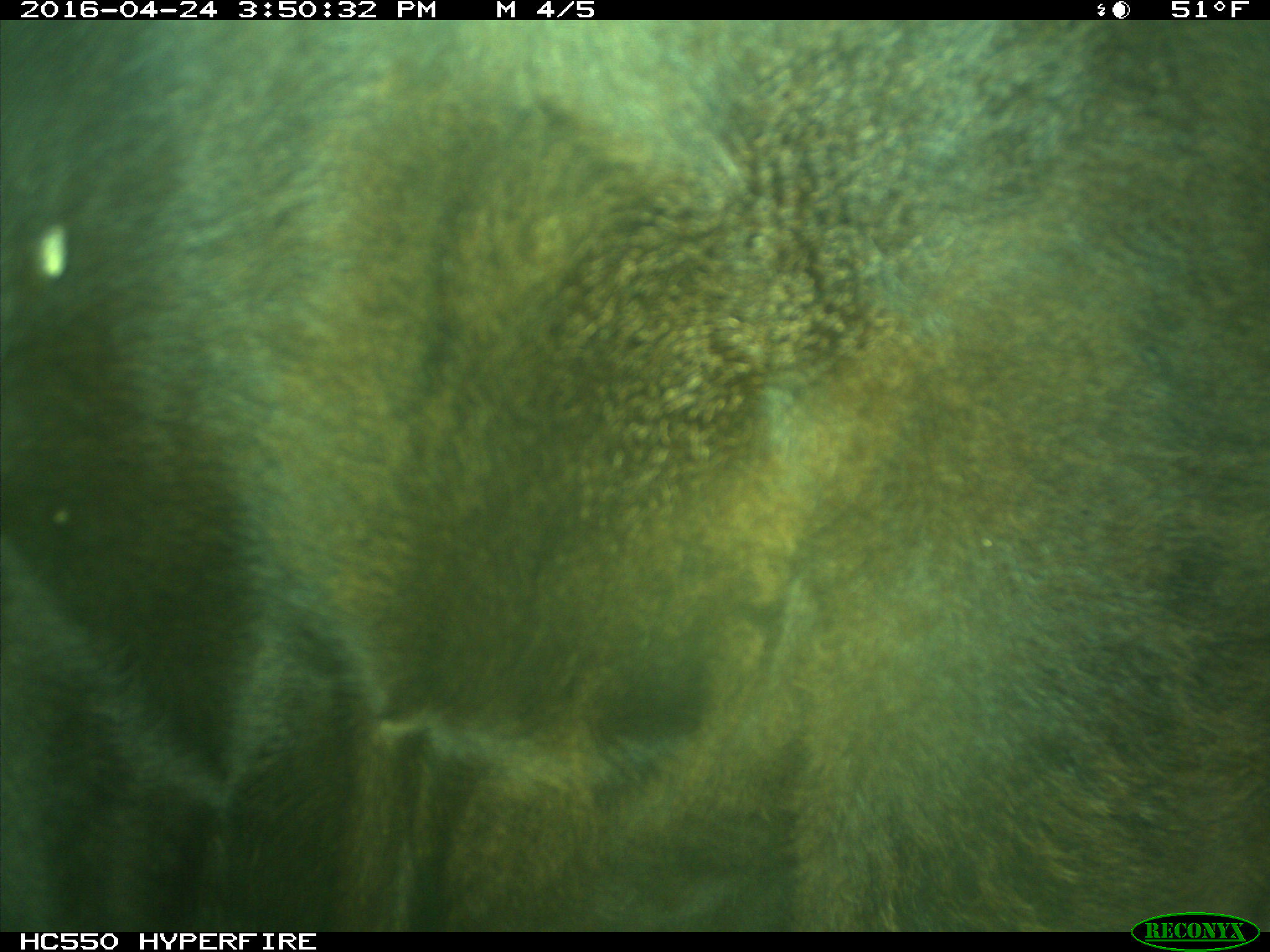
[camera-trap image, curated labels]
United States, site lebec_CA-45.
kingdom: Animalia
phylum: Chordata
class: Mammalia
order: Artiodactyla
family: Bovidae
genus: Bos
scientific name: Bos taurus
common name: domestic cow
Bos taurus (domestic cow).